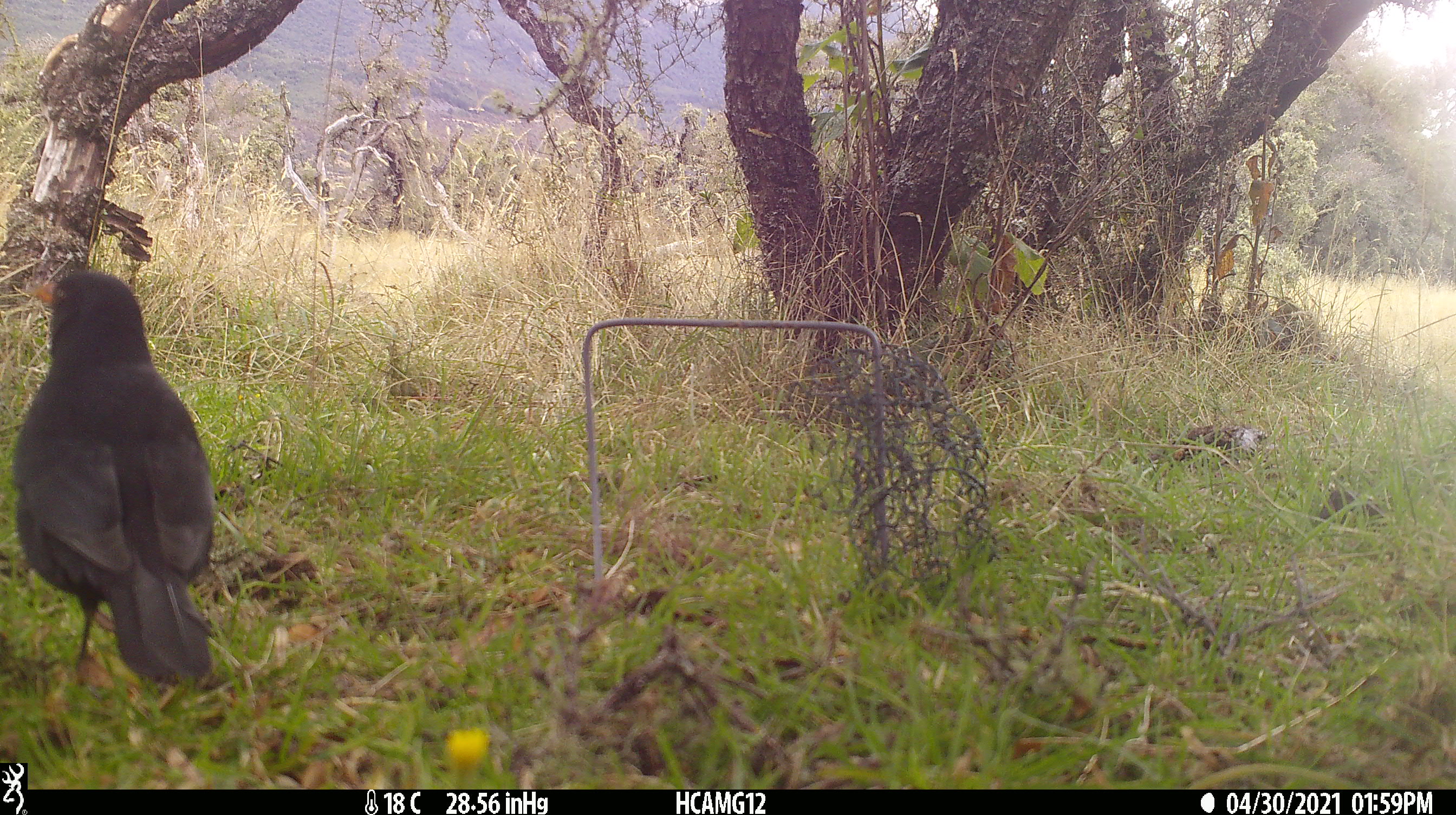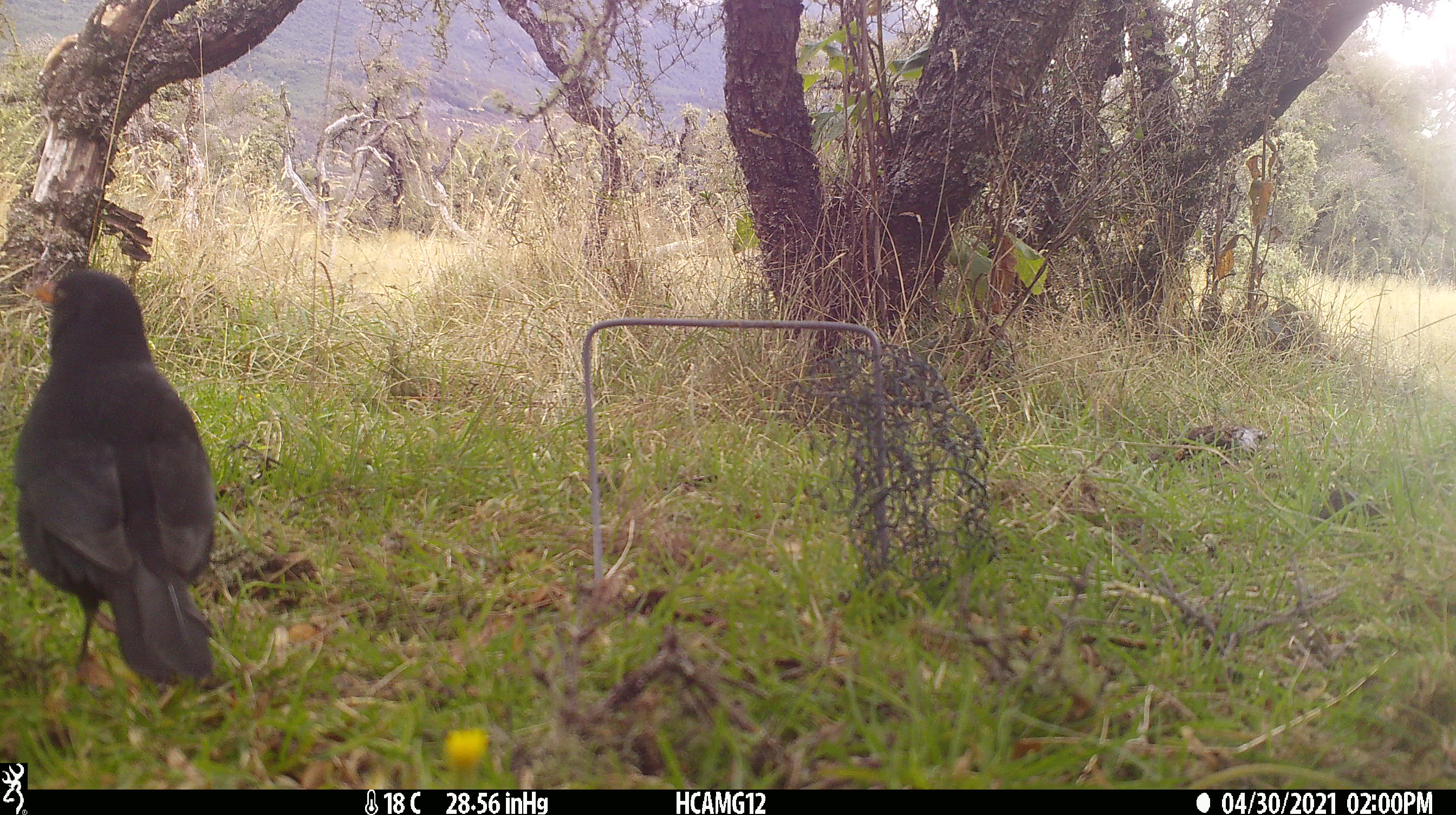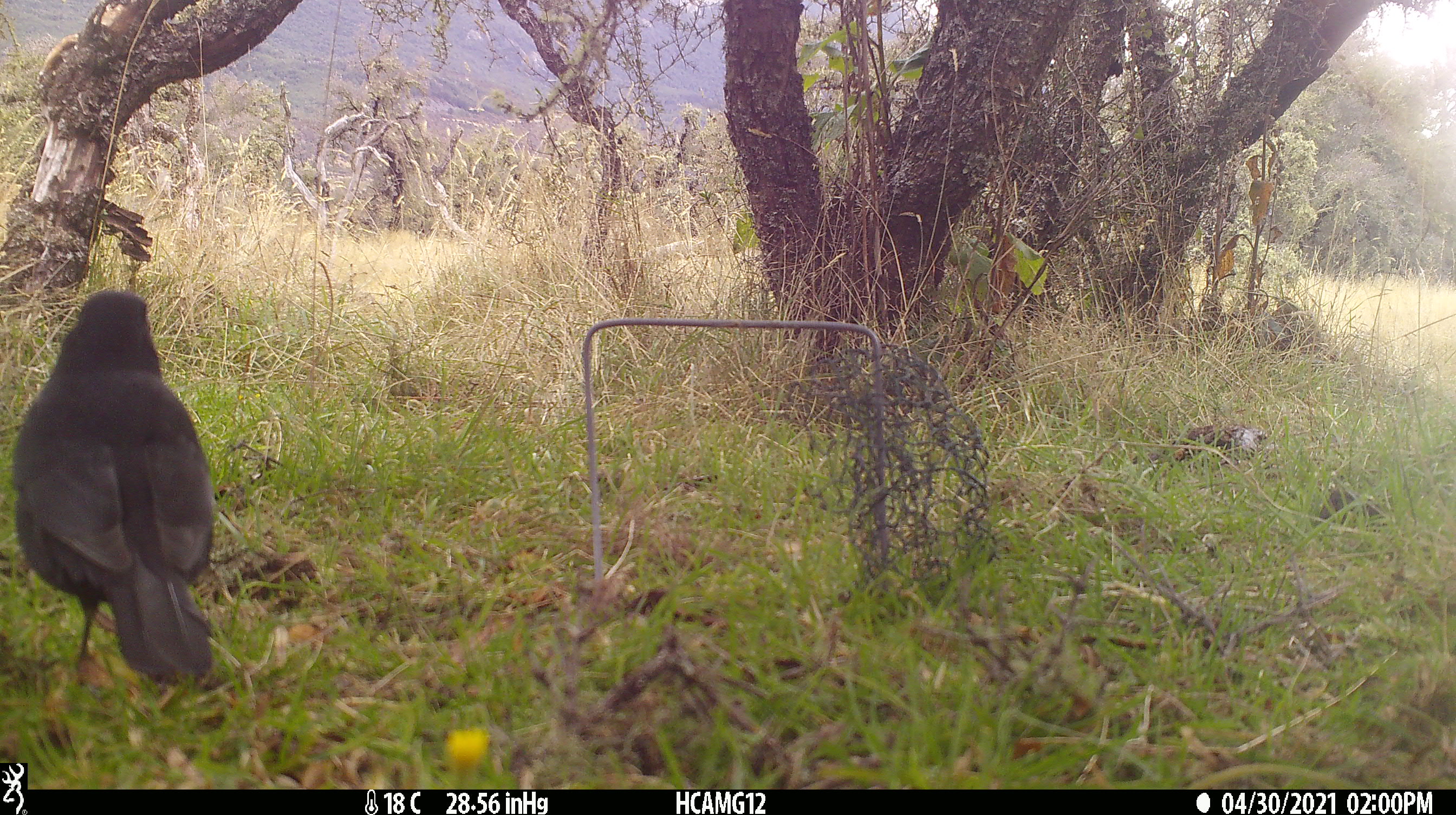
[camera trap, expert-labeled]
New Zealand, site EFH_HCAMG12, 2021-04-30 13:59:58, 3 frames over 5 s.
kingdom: Animalia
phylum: Chordata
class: Aves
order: Passeriformes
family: Turdidae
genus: Turdus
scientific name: Turdus merula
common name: eurasian blackbird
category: blackbird